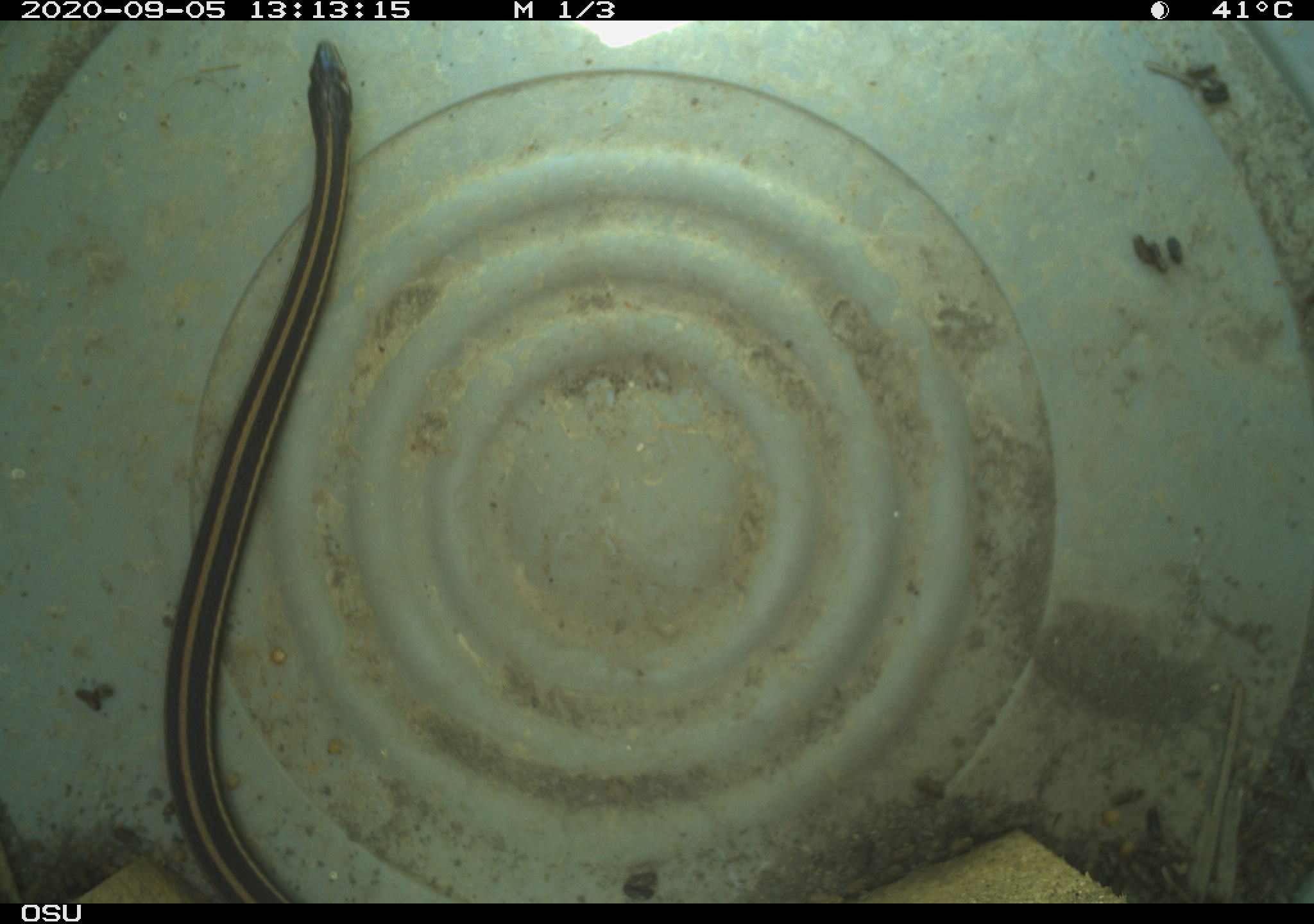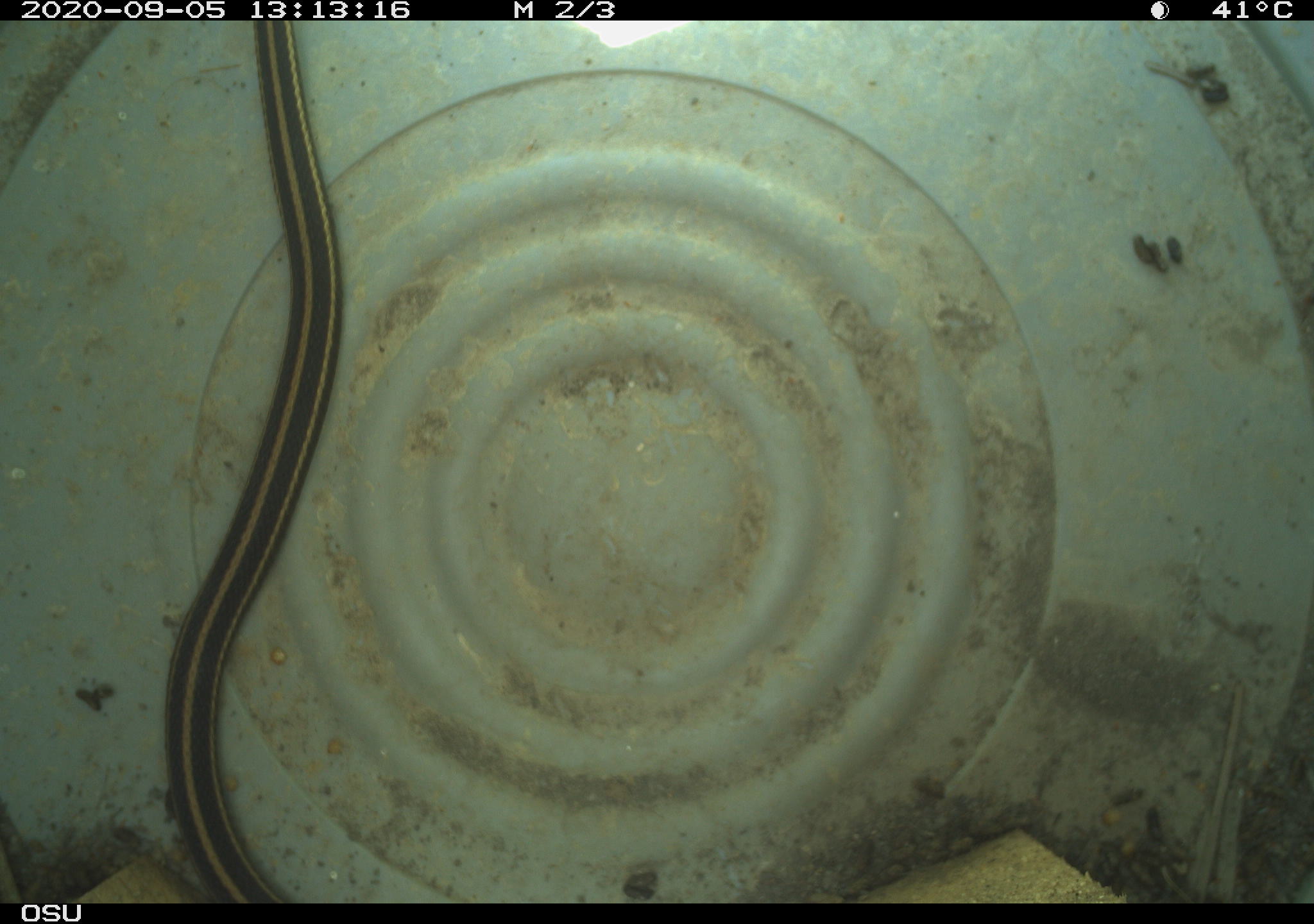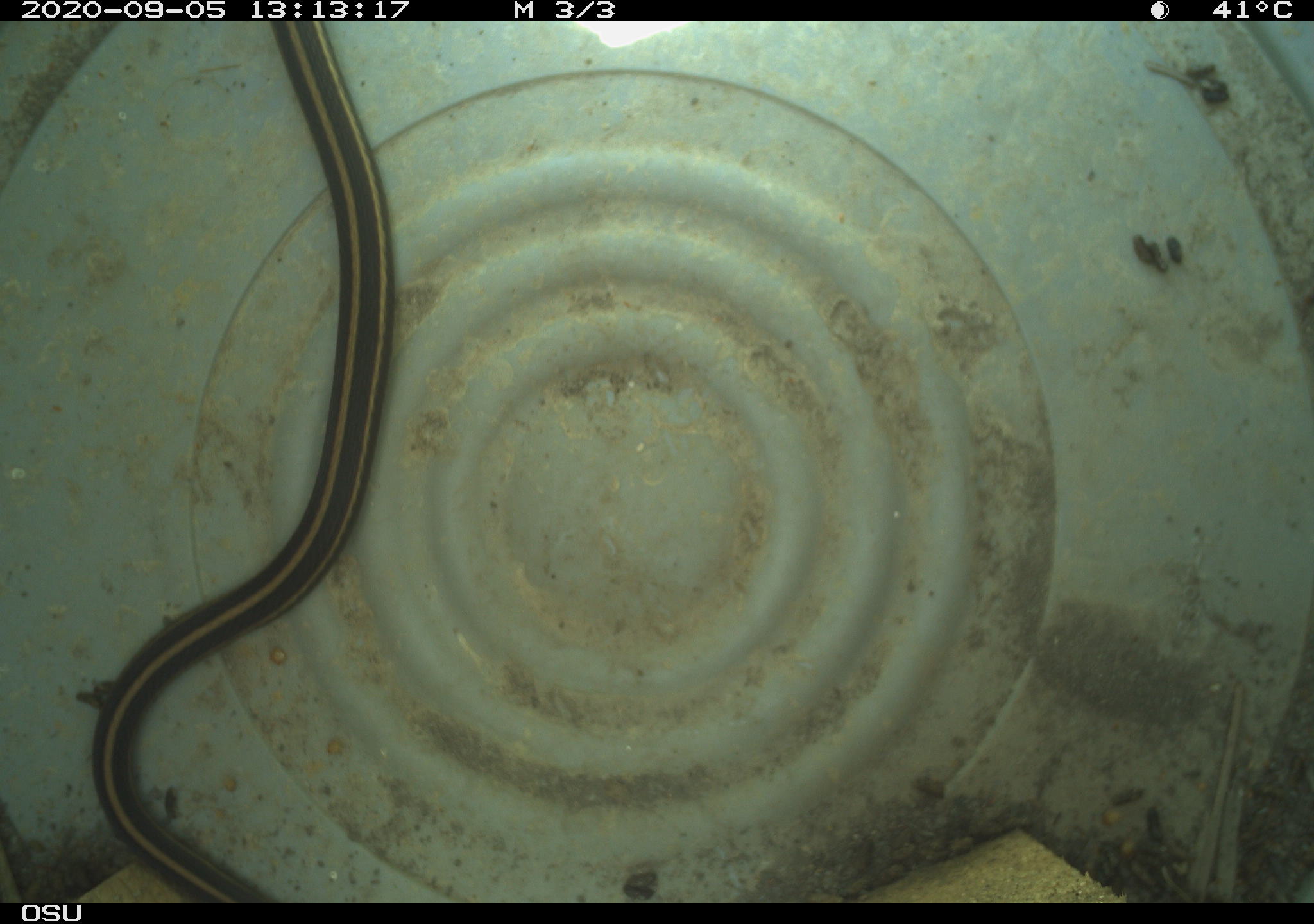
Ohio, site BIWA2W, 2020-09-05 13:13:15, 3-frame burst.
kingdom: Animalia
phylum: Chordata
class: Reptilia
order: Squamata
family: Colubridae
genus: Thamnophis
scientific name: Thamnophis butleri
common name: butler's gartersnake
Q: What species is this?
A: Butler's gartersnake (Thamnophis butleri).